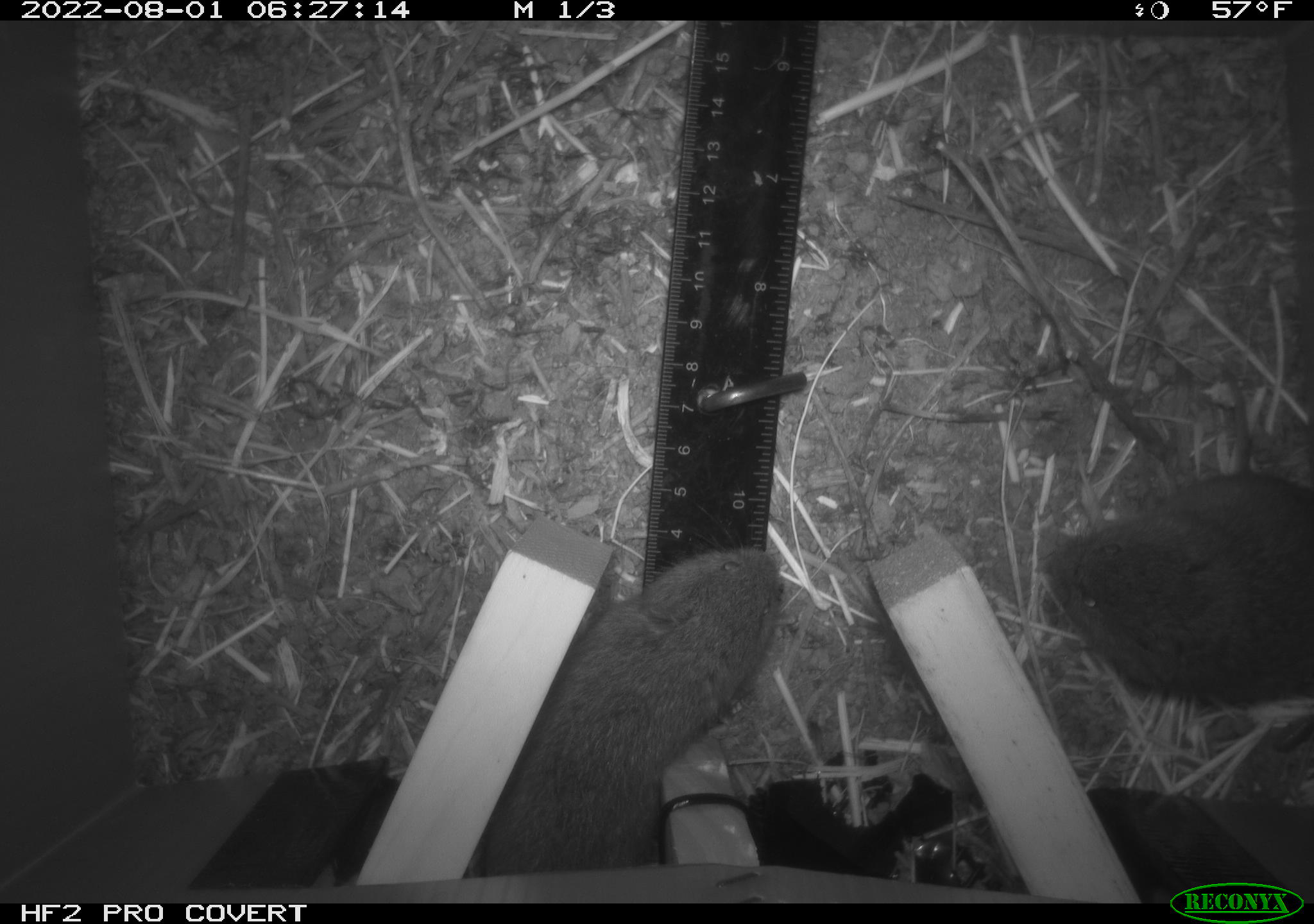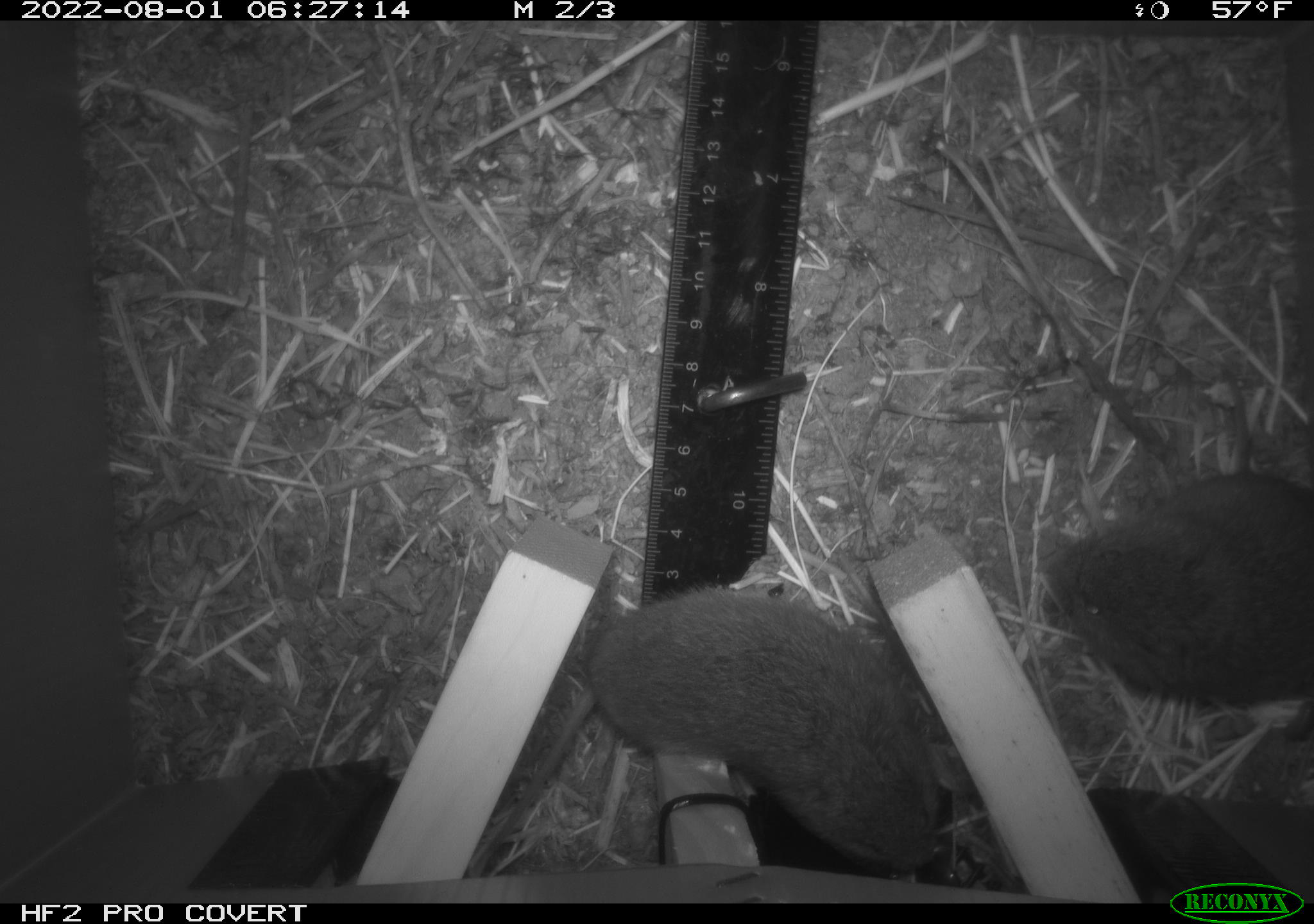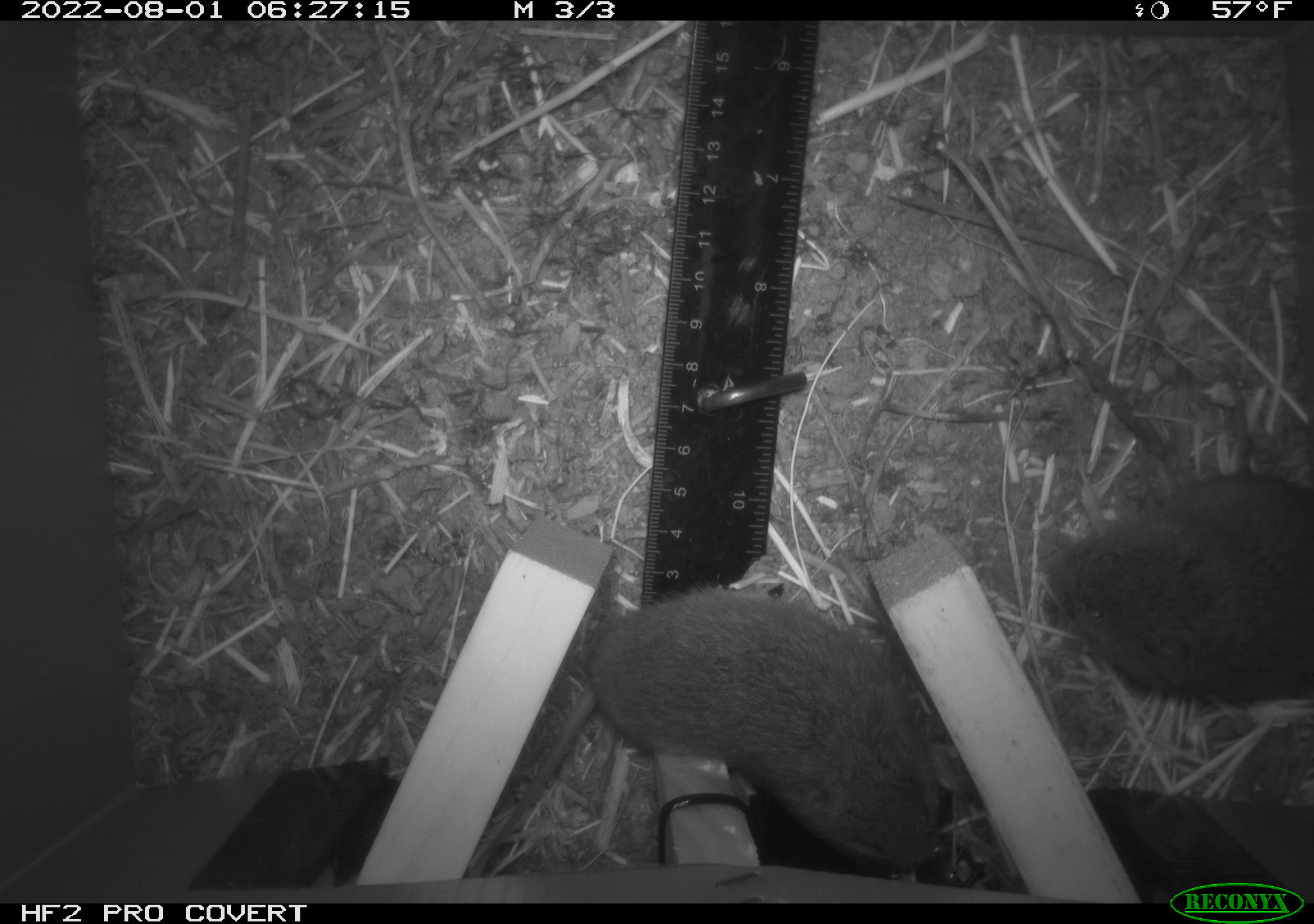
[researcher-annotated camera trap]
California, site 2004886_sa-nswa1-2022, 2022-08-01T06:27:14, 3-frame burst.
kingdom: Animalia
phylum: Chordata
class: Mammalia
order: Rodentia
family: Cricetidae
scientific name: Cricetidae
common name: hamsters, voles, lemmings, and allies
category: cricetidae family